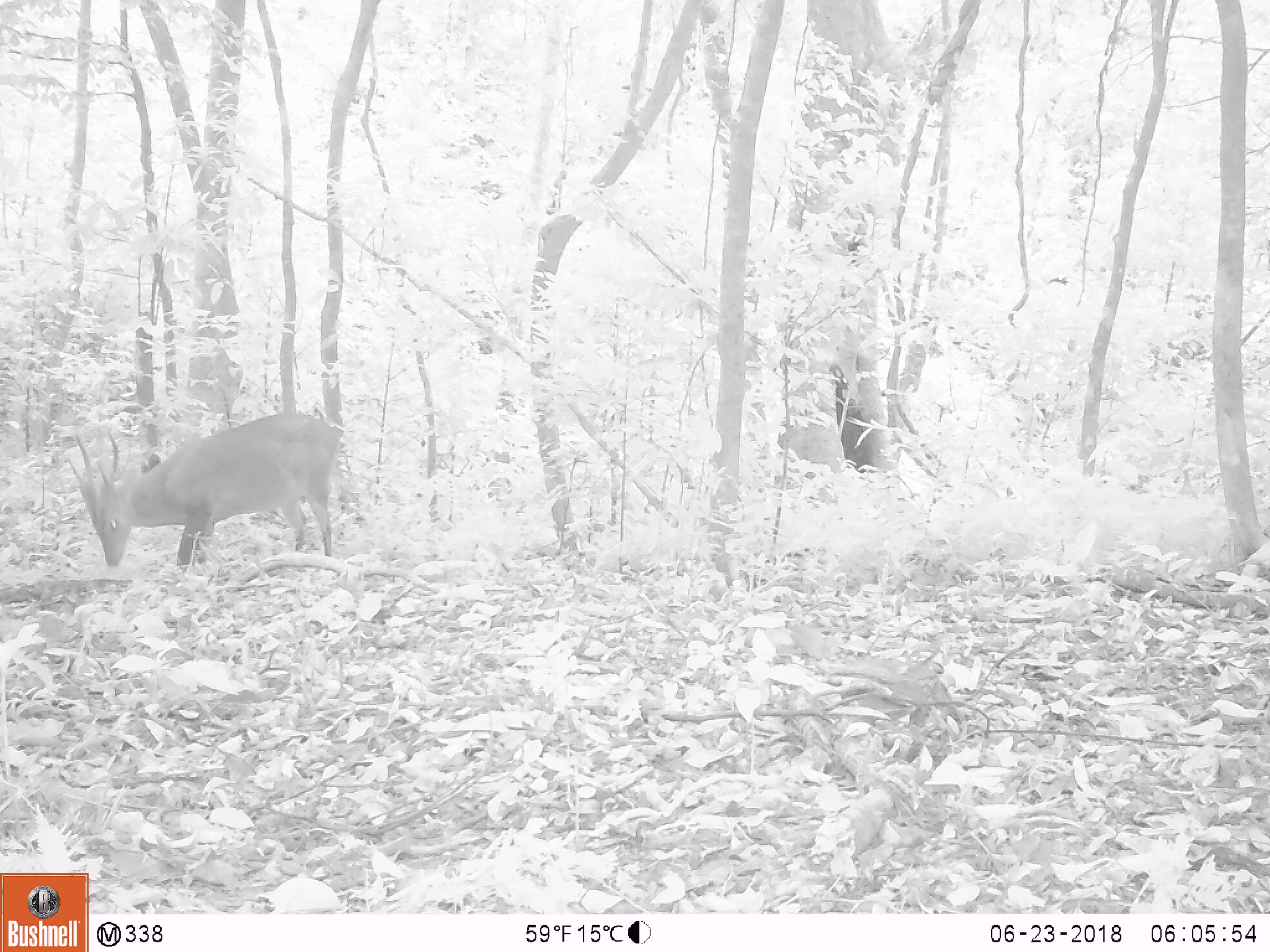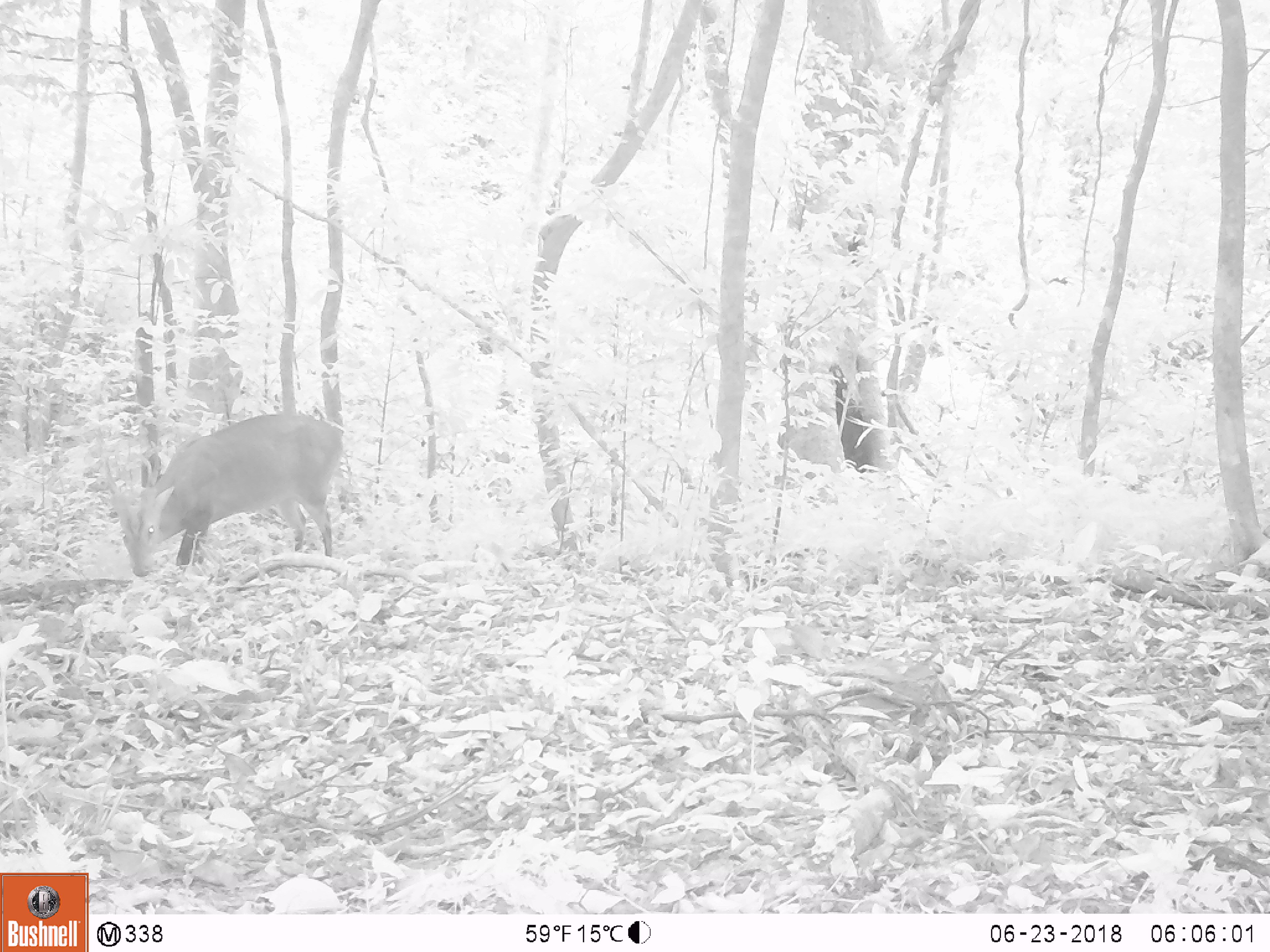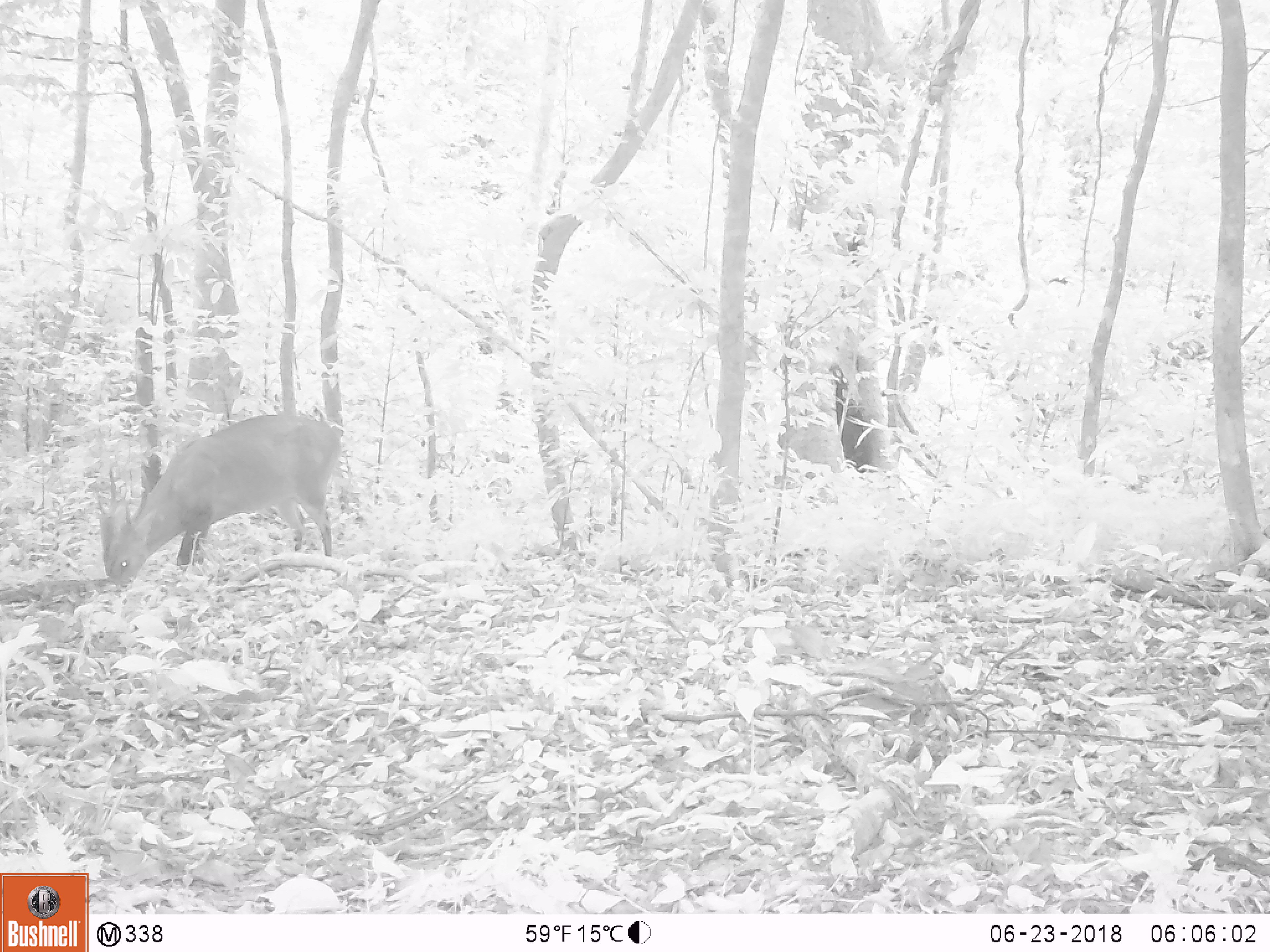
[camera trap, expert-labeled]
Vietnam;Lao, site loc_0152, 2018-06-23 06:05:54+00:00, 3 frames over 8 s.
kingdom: Animalia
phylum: Chordata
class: Mammalia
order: Artiodactyla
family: Cervidae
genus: Muntiacus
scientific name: Muntiacus vuquangensis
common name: large-antlered muntjac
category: large antlered muntjac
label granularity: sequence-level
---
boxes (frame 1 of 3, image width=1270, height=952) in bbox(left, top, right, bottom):
large antlered muntjac: bbox(61, 407, 344, 572)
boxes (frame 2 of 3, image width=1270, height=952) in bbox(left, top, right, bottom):
large antlered muntjac: bbox(93, 407, 345, 579)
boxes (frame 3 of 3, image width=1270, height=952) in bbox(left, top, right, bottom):
large antlered muntjac: bbox(93, 407, 345, 583)